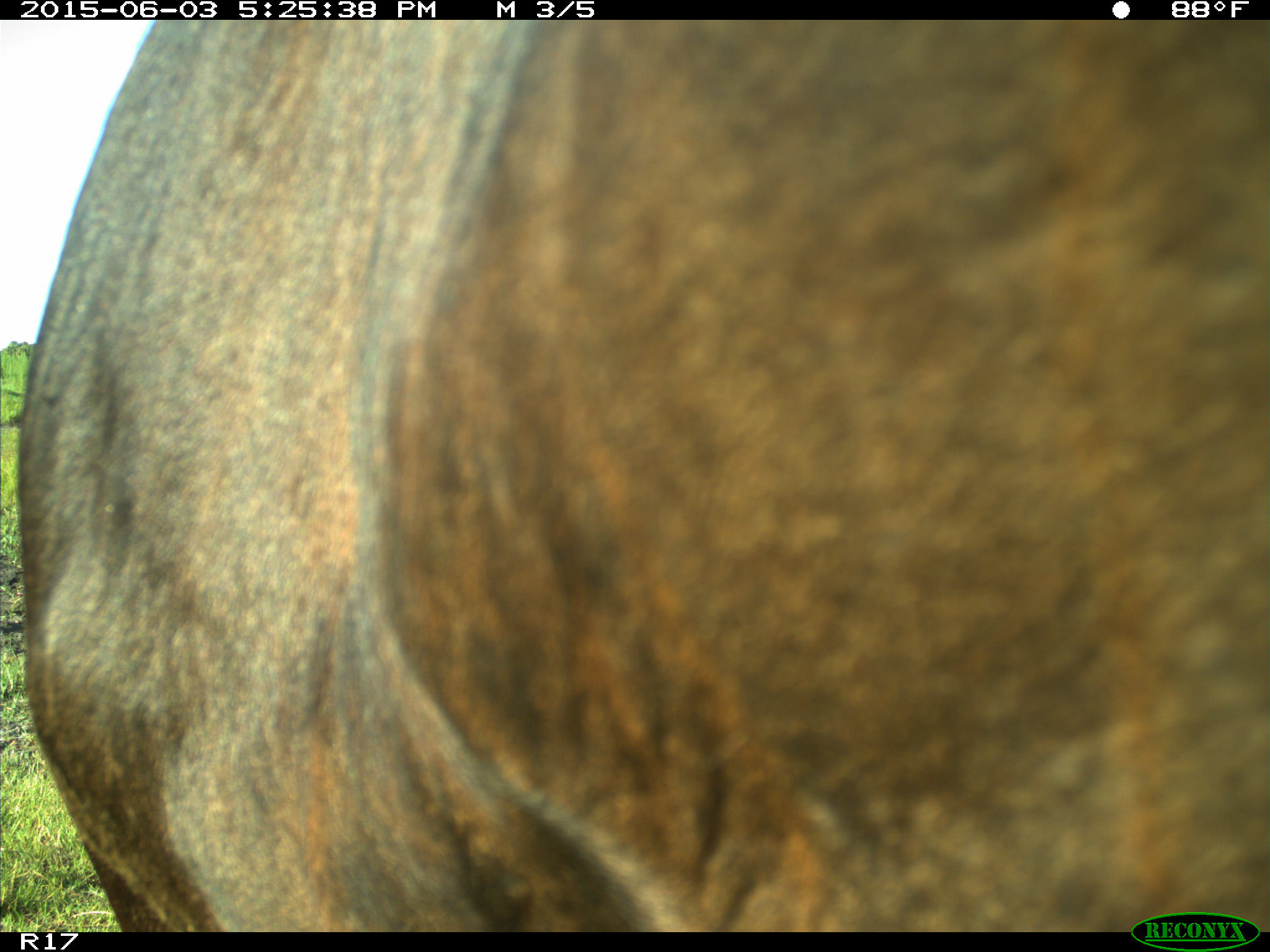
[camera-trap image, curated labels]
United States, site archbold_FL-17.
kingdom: Animalia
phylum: Chordata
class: Mammalia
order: Artiodactyla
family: Bovidae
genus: Bos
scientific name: Bos taurus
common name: domestic cow